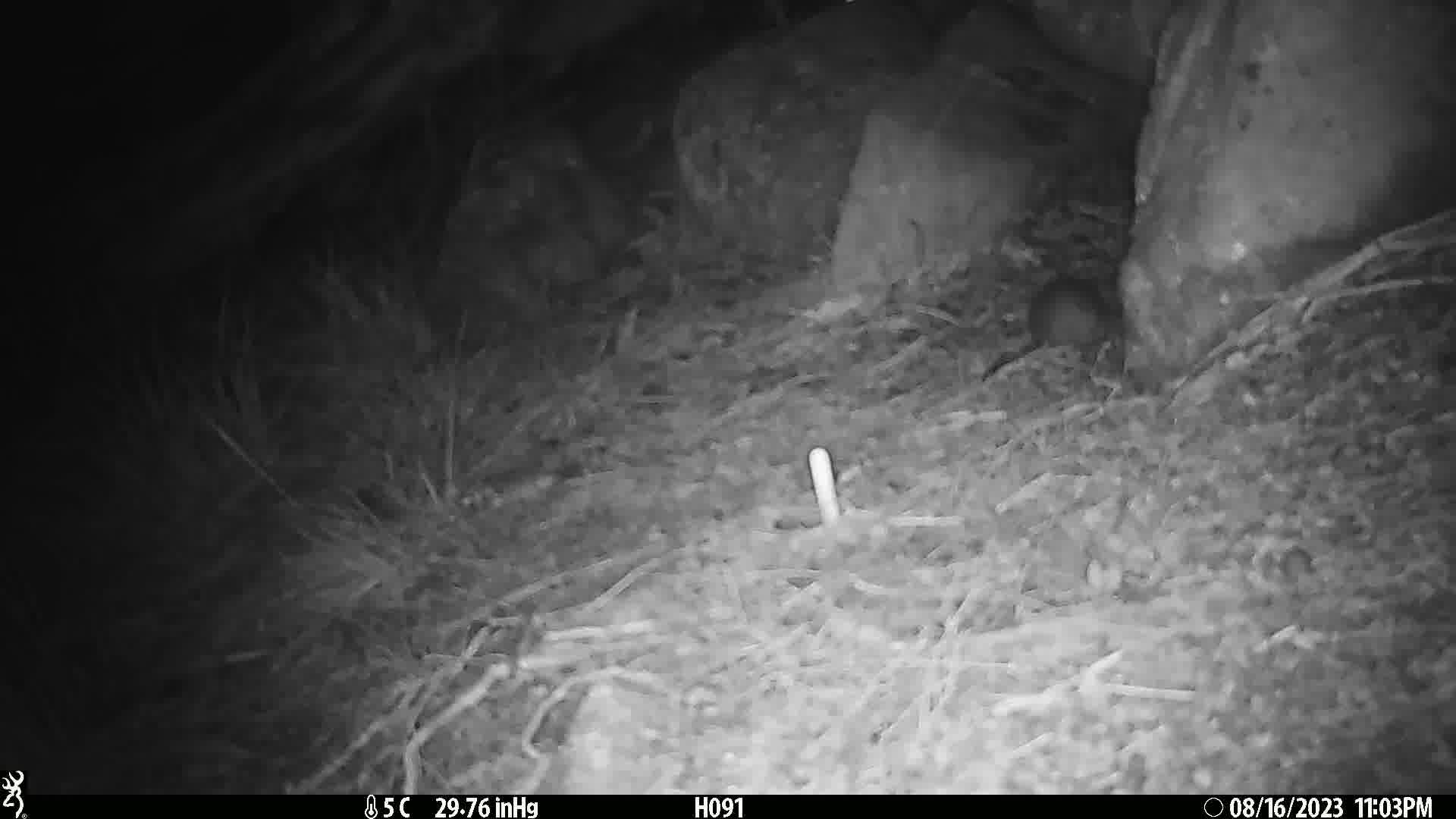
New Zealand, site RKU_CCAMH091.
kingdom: Animalia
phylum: Chordata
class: Mammalia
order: Rodentia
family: Muridae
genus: Rattus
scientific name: Rattus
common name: rat